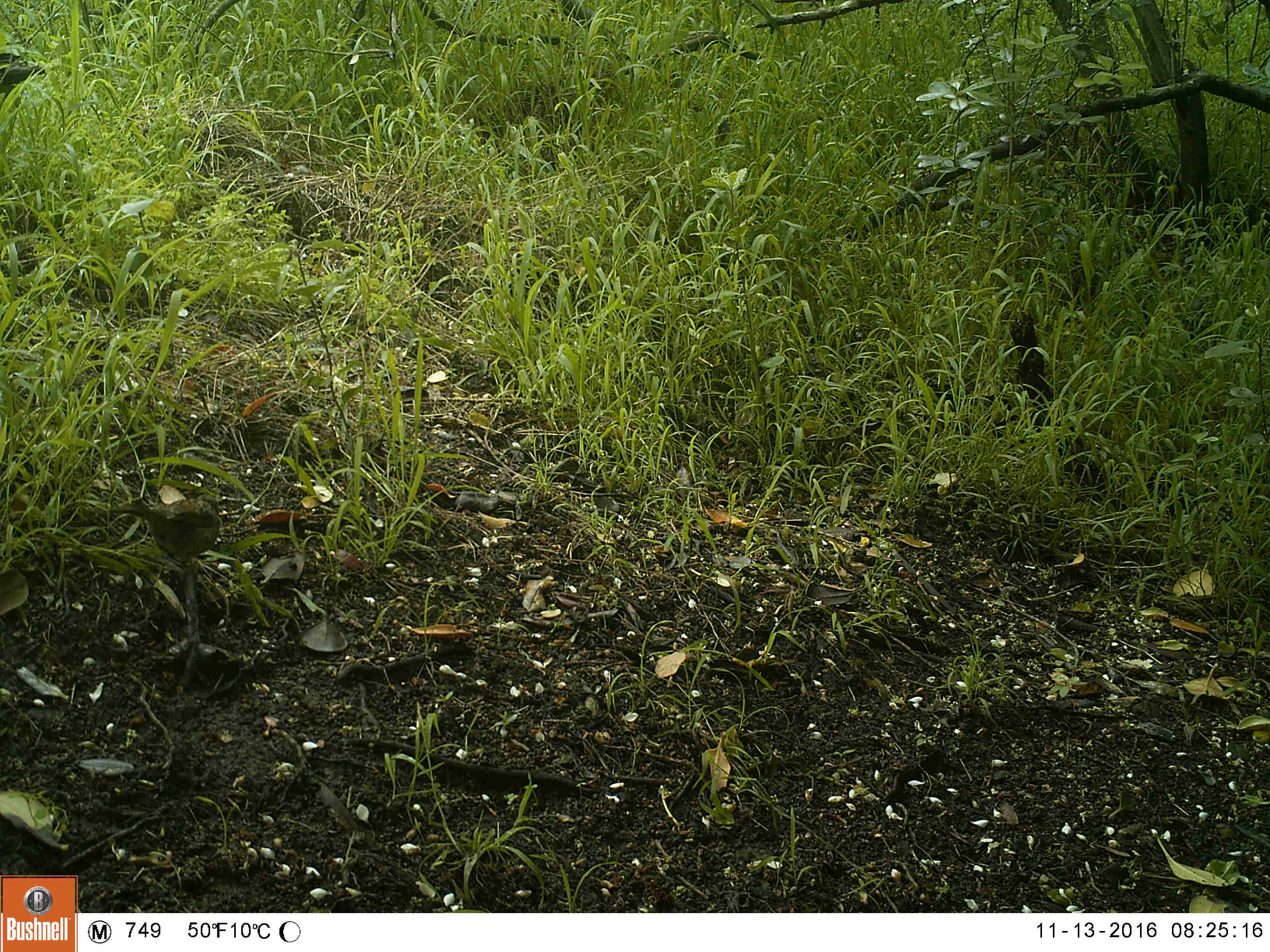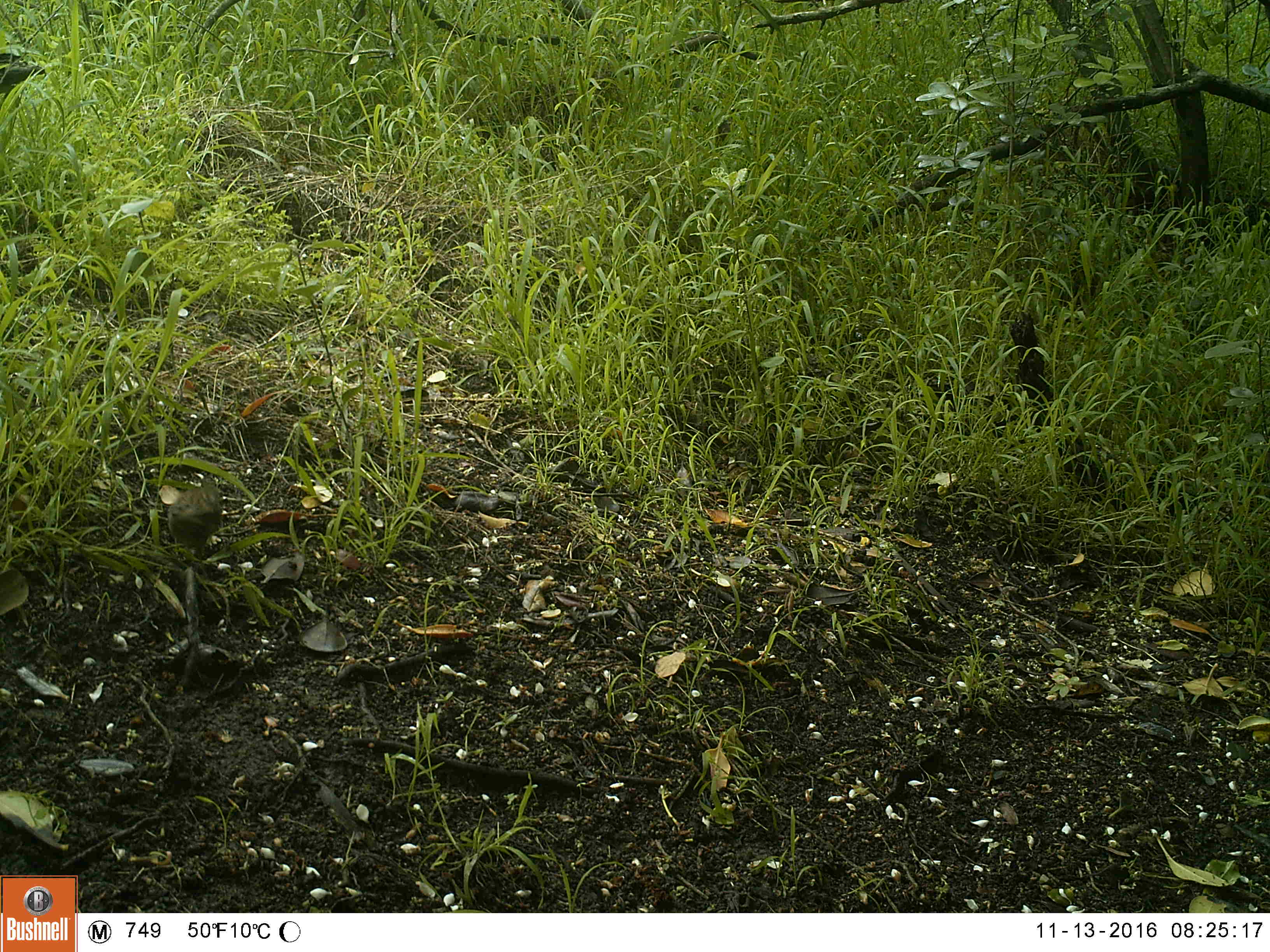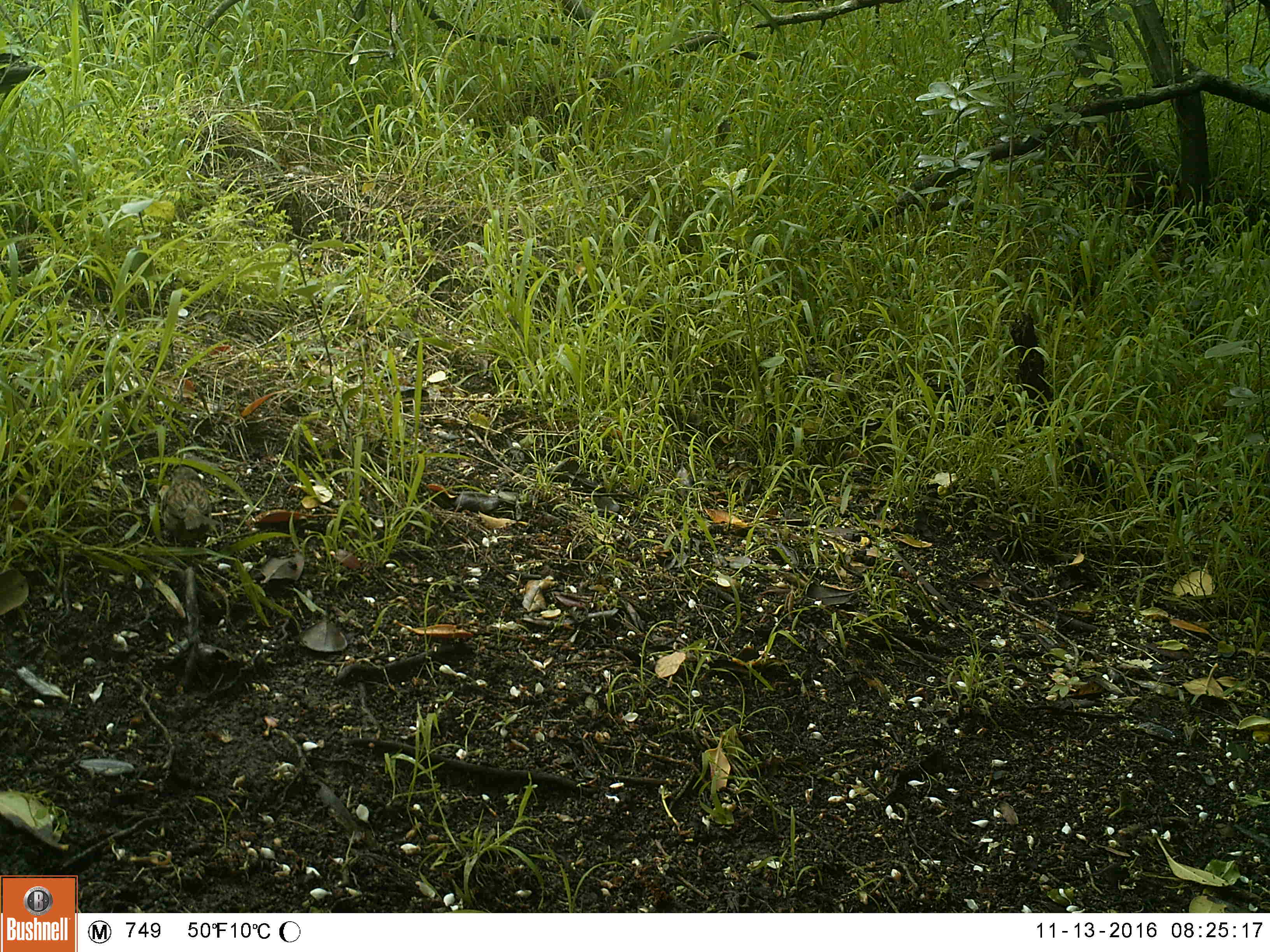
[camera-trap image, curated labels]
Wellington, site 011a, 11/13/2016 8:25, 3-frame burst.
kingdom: Animalia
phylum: Chordata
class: Aves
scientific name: Aves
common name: bird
Bird (Aves).